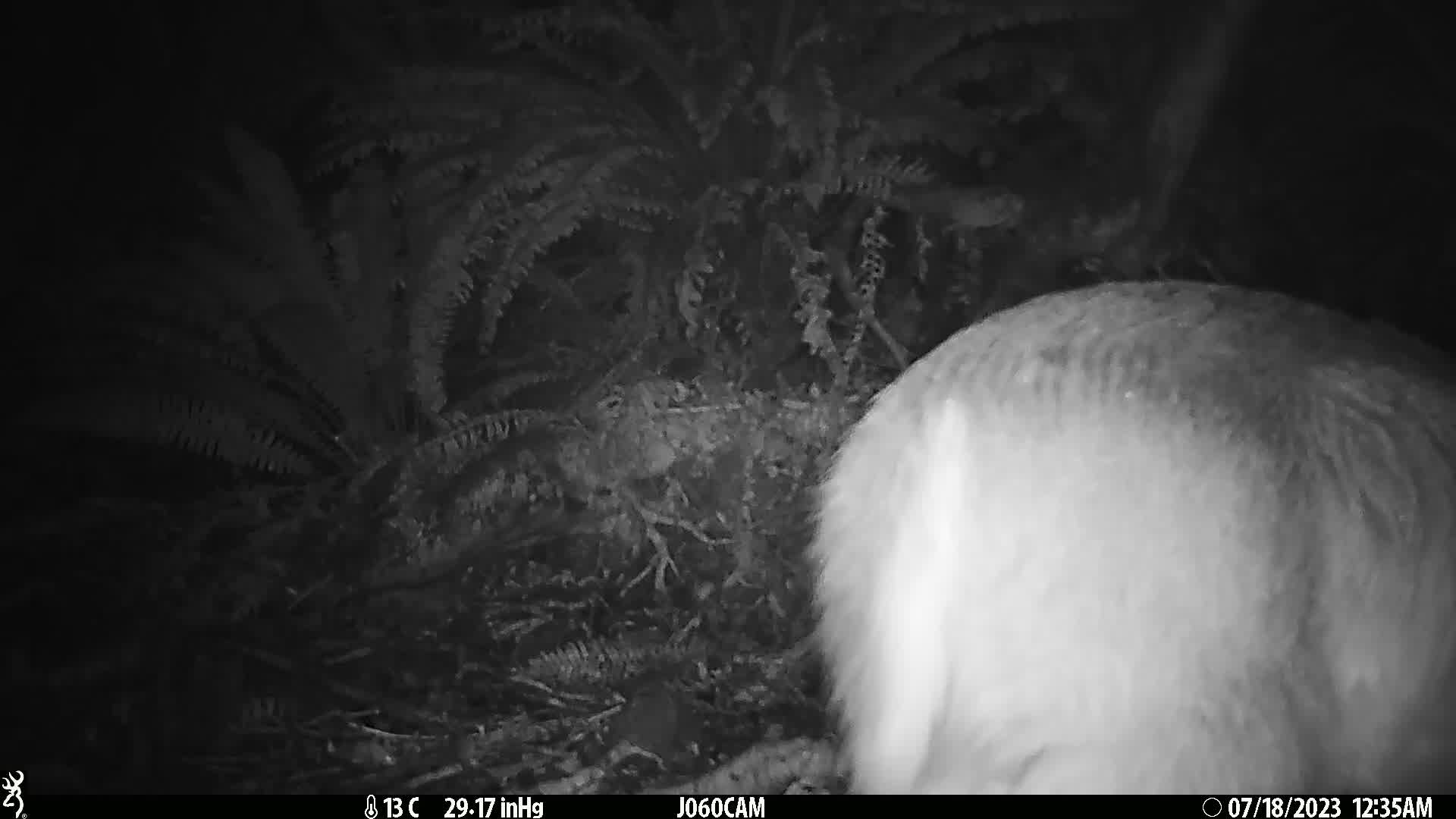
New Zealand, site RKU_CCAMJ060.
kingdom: Animalia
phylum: Chordata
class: Mammalia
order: Artiodactyla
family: Cervidae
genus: Odocoileus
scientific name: Odocoileus virginianus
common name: white-tailed deer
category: white tailed deer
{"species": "white tailed deer (white-tailed deer) (Odocoileus virginianus)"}